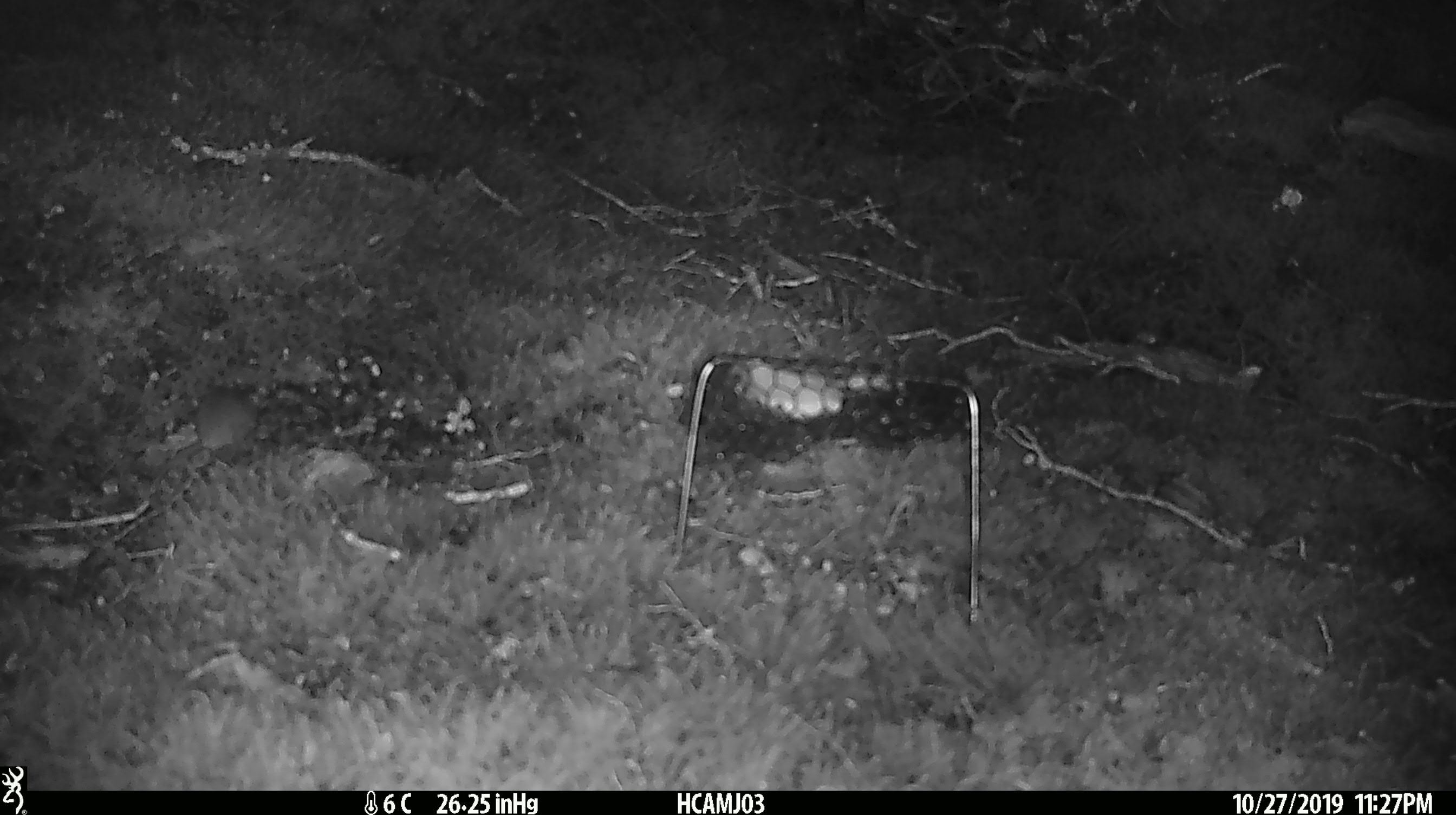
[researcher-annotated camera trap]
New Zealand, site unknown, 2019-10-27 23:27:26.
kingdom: Animalia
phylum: Chordata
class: Mammalia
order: Rodentia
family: Muridae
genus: Mus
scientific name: Mus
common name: mouse